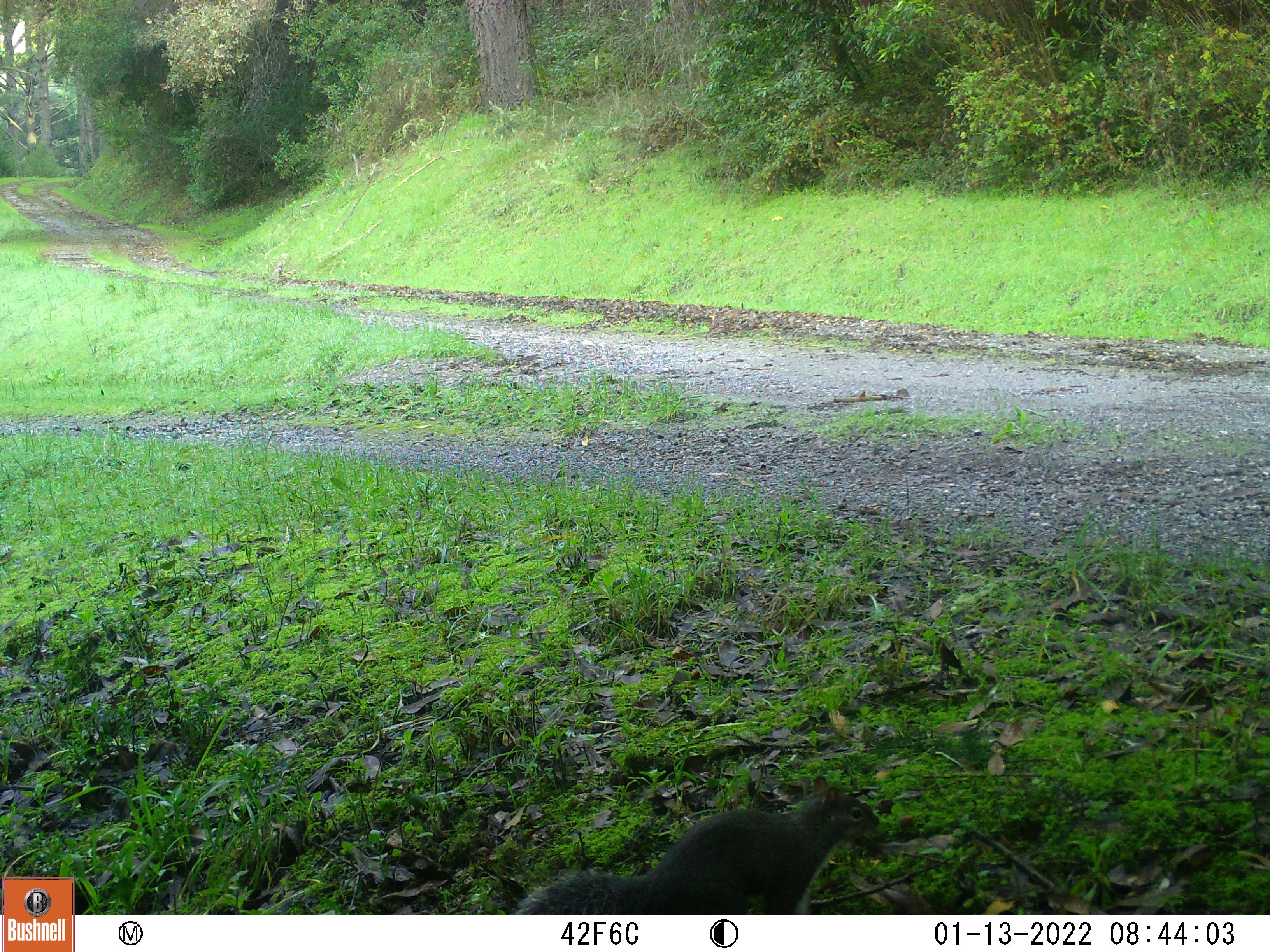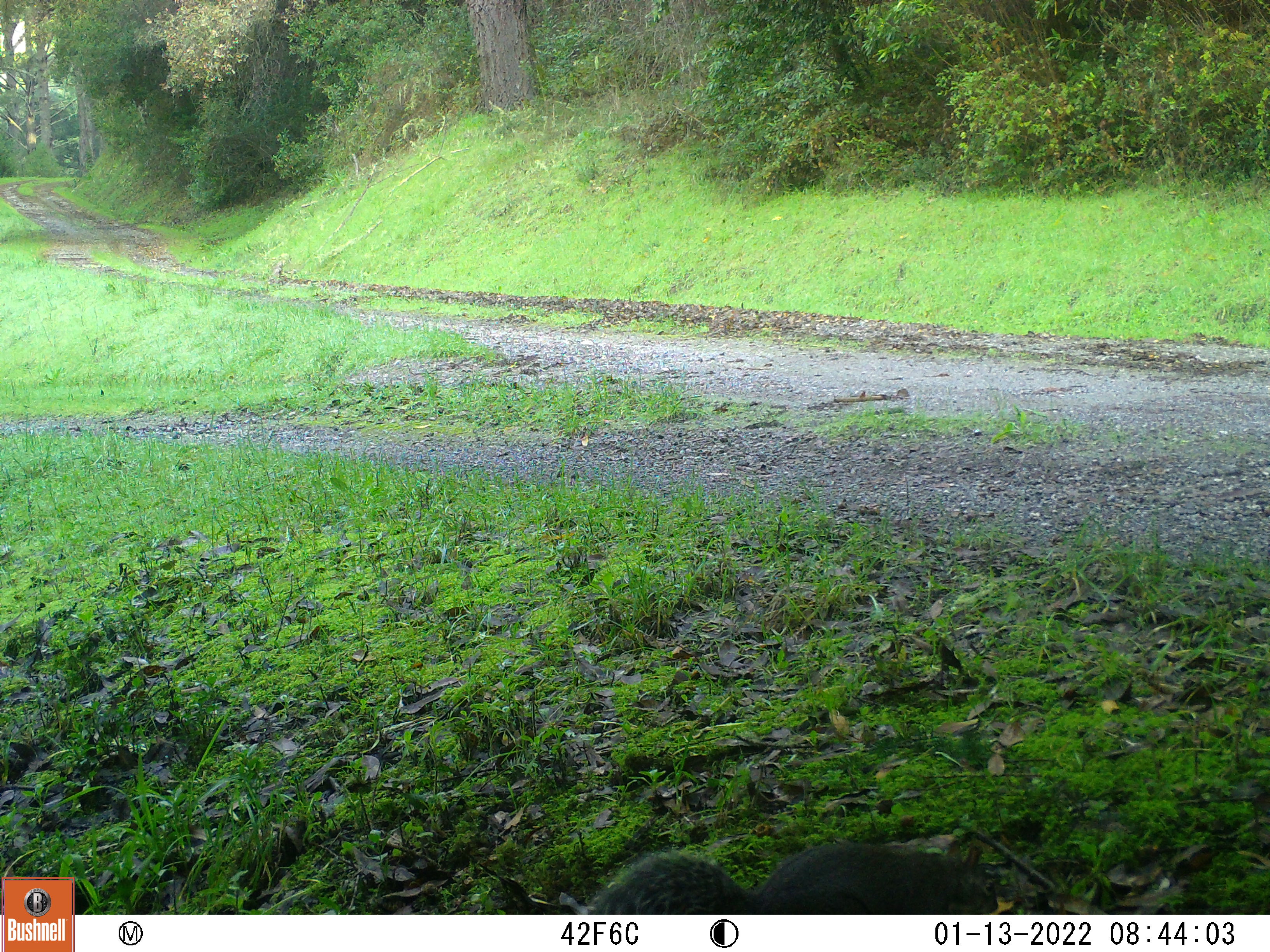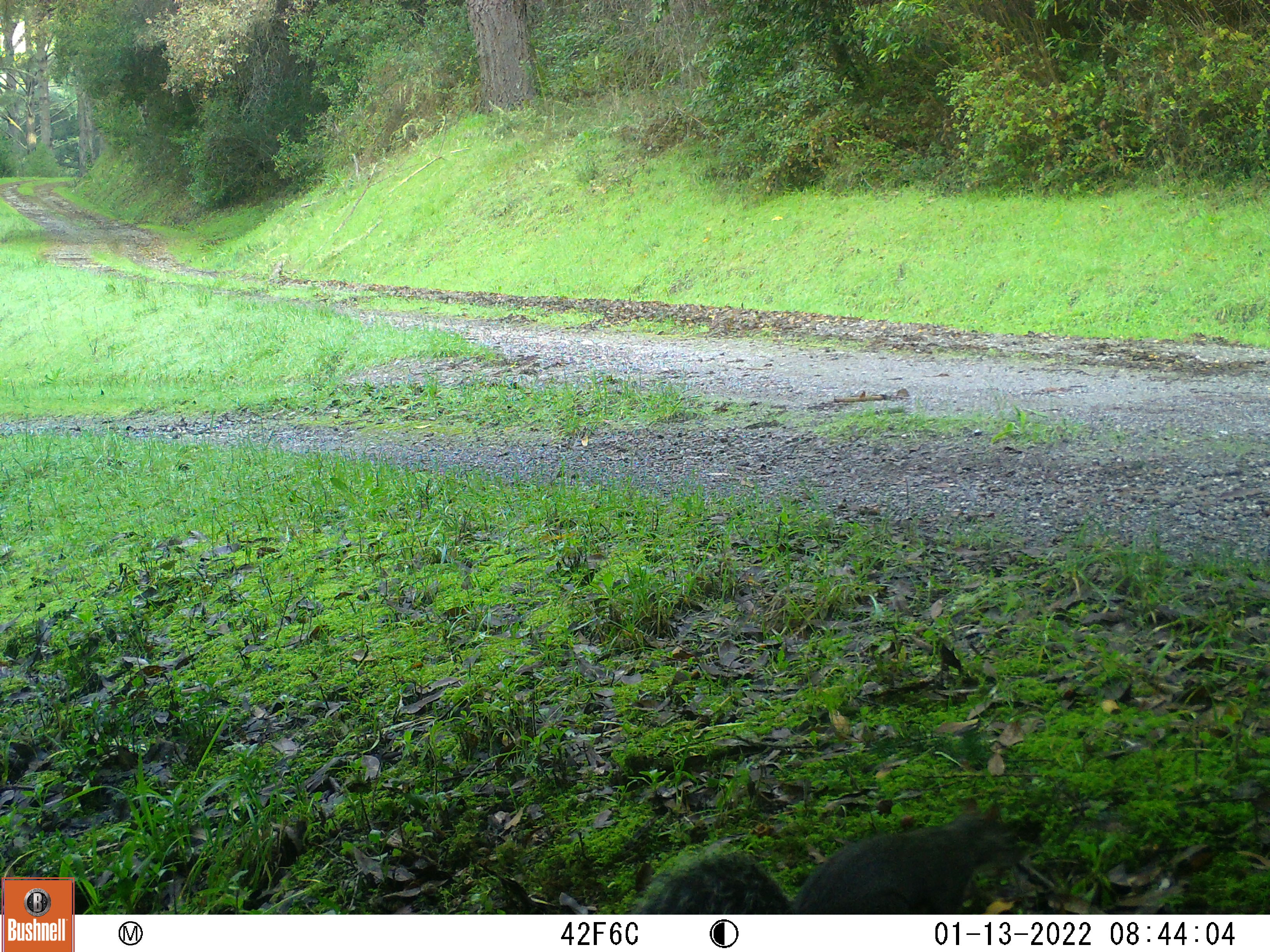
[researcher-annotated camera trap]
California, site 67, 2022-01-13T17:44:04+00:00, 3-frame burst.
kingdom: Animalia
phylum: Chordata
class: Mammalia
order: Rodentia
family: Sciuridae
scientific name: Sciuridae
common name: squirrel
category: unknown squirrel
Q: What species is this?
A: Unknown squirrel (squirrel) (Sciuridae).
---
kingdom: Animalia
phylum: Chordata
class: Mammalia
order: Rodentia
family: Sciuridae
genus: Sciurus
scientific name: Sciurus griseus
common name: western gray squirrel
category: western grey squirrel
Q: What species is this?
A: Western grey squirrel (western gray squirrel) (Sciurus griseus).